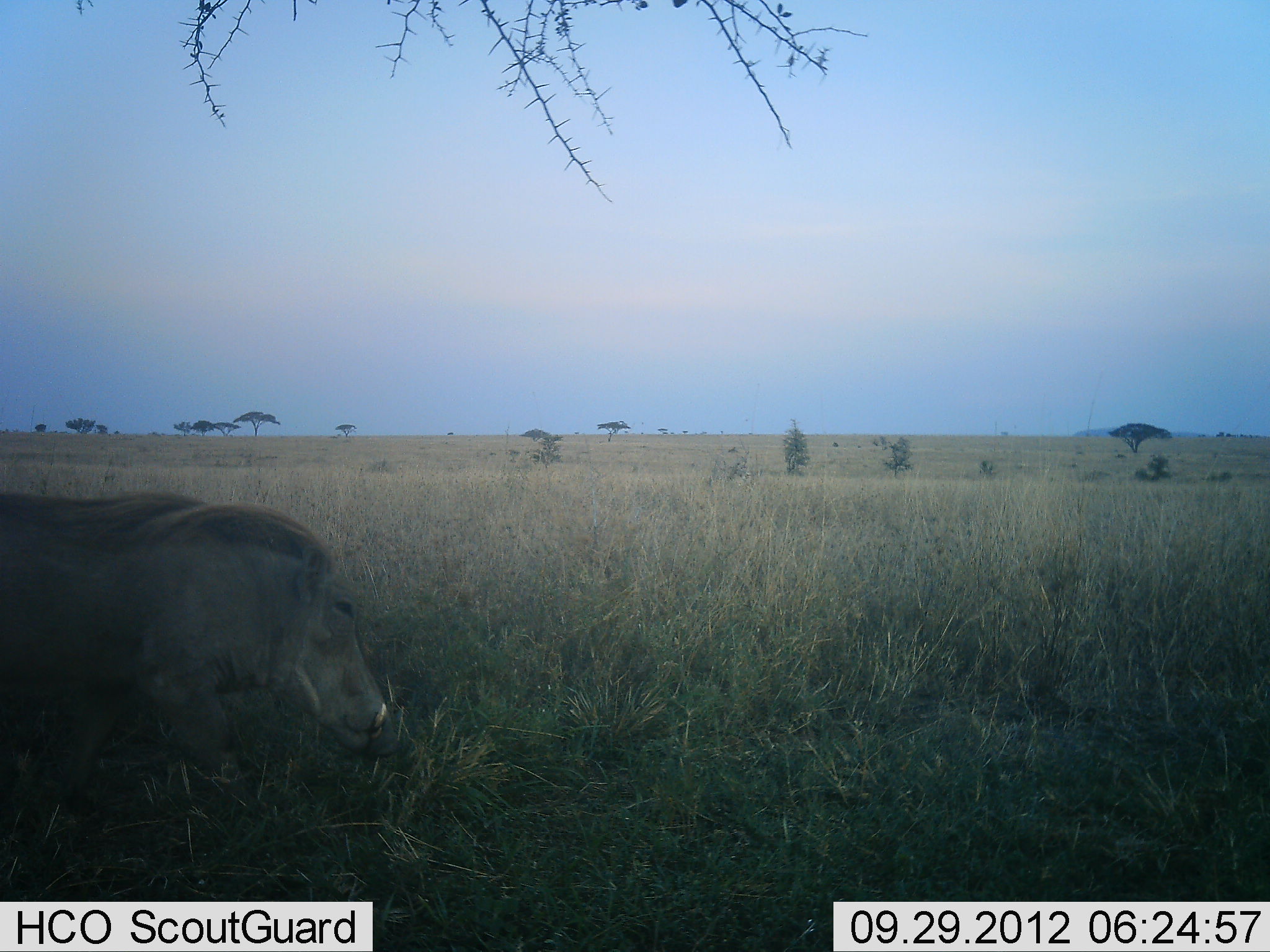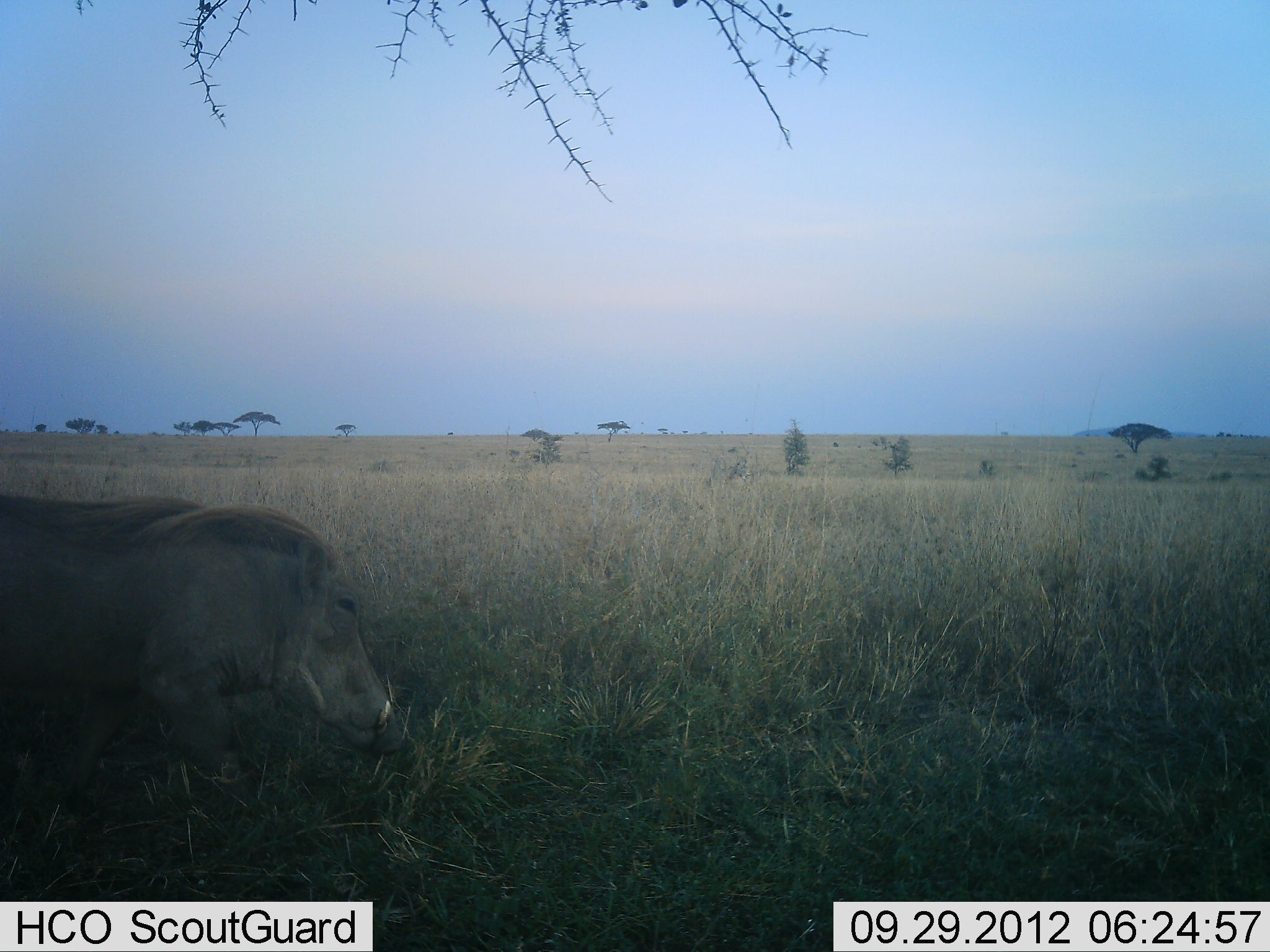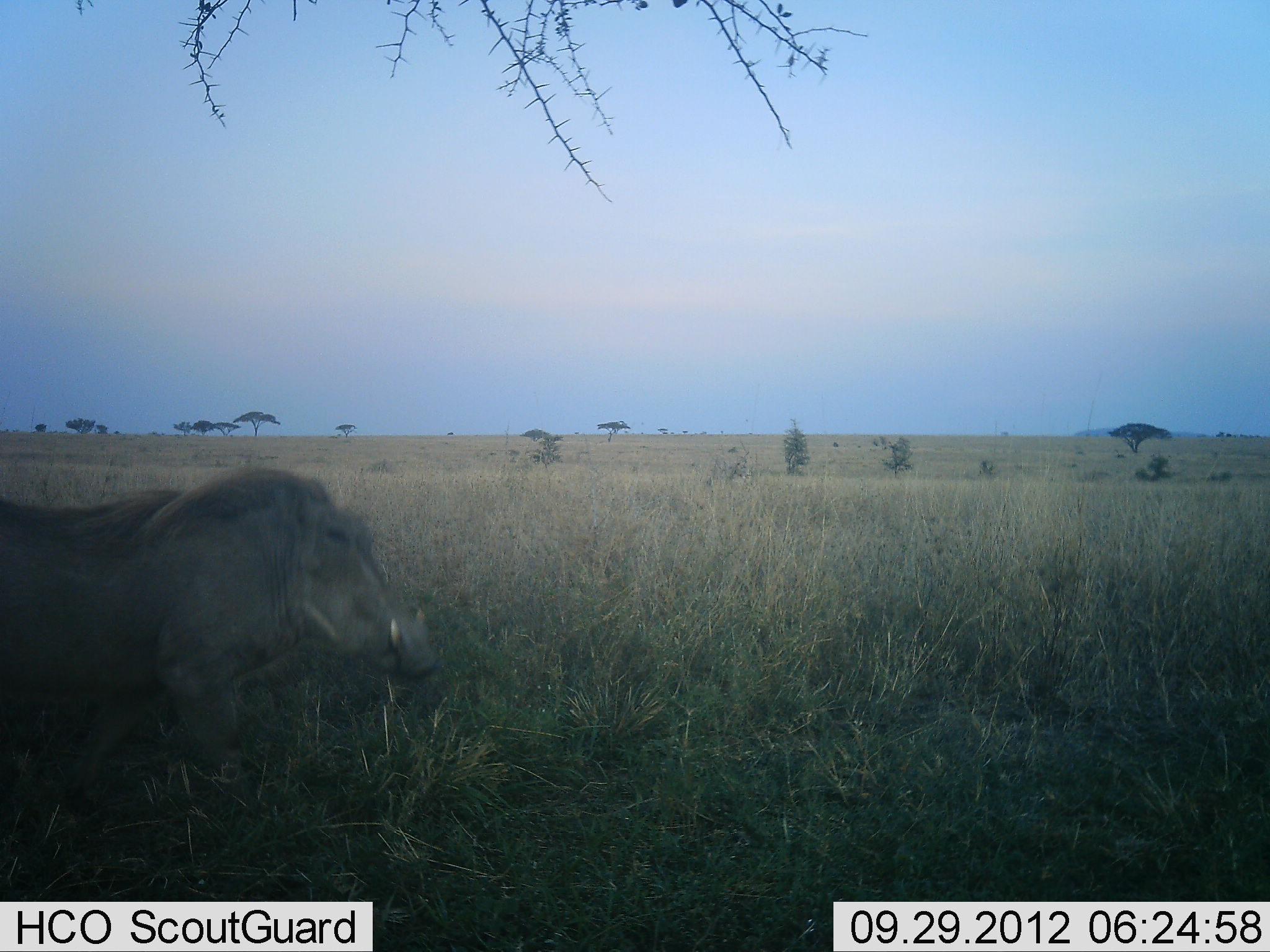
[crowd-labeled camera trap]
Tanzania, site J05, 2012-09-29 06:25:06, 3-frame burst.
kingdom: Animalia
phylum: Chordata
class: Mammalia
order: Artiodactyla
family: Suidae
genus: Phacochoerus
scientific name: Phacochoerus africanus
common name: warthog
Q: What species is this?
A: Warthog (Phacochoerus africanus).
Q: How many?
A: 1.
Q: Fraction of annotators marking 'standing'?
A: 80%.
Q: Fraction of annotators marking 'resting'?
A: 0%.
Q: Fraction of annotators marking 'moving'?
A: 30%.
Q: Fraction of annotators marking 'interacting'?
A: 0%.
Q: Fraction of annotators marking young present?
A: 0%.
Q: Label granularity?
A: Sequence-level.